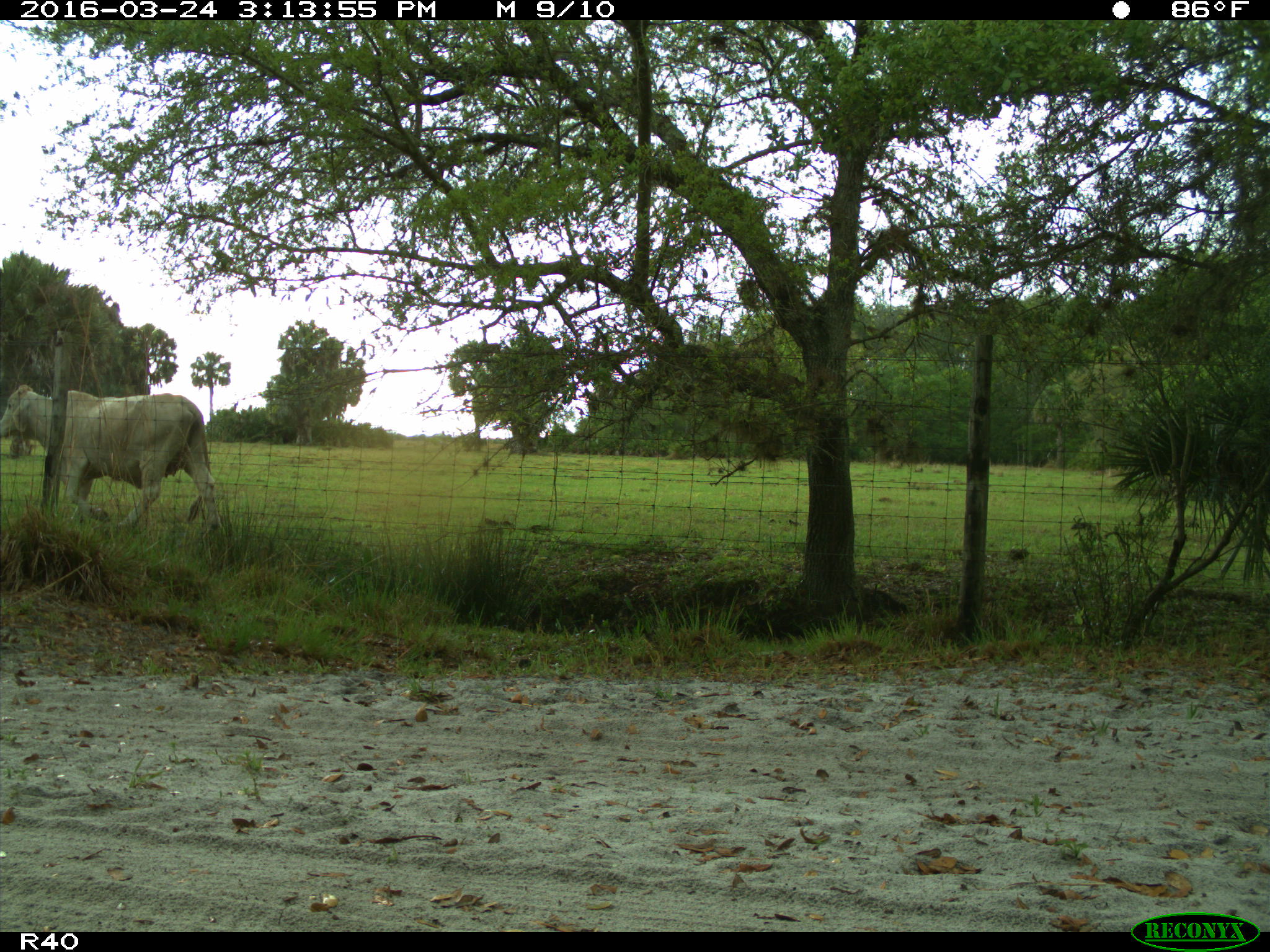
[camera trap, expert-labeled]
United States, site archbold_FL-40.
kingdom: Animalia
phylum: Chordata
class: Mammalia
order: Artiodactyla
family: Bovidae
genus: Bos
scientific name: Bos taurus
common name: domestic cow